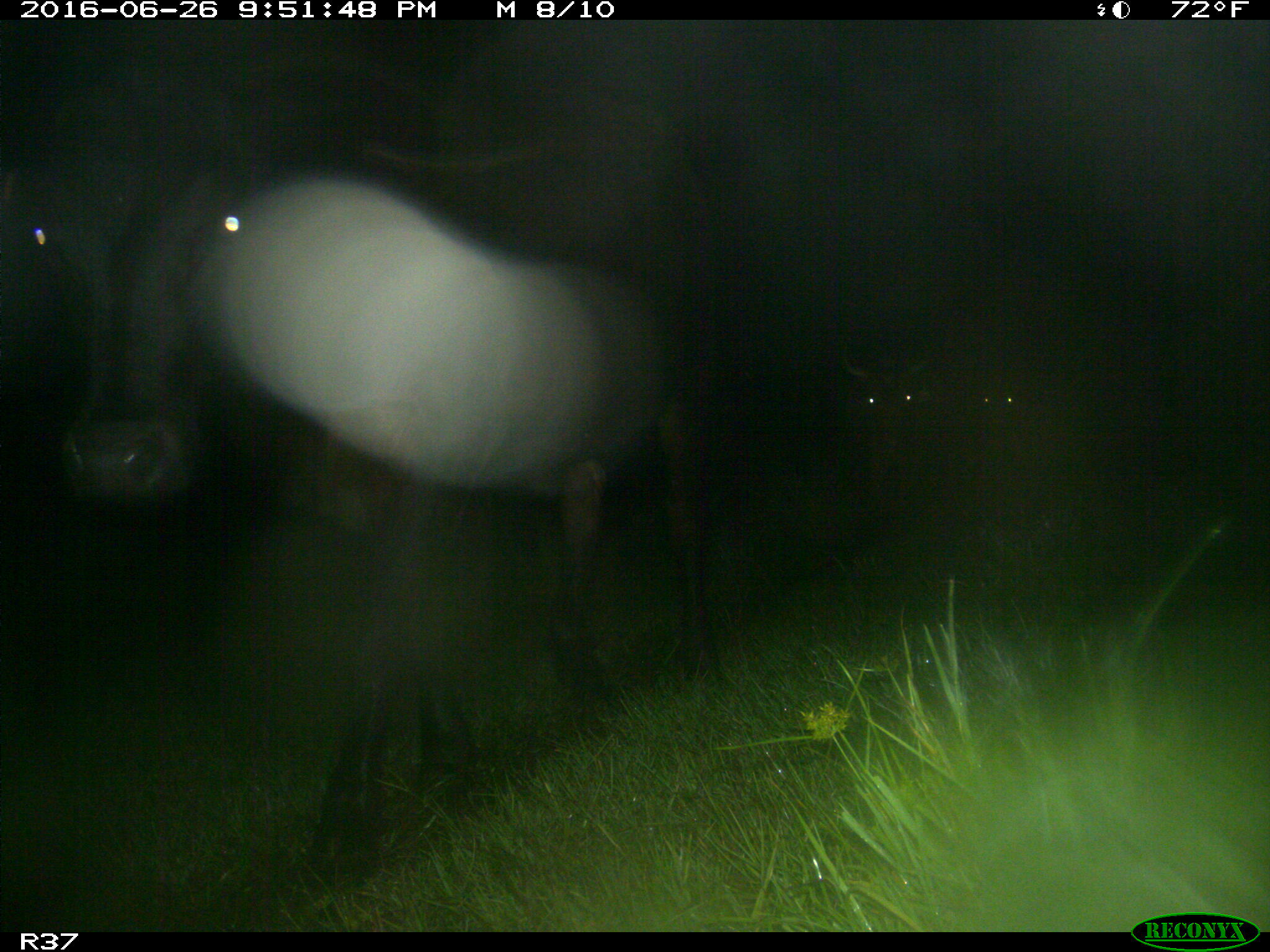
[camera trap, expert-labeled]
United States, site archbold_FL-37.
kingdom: Animalia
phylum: Chordata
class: Mammalia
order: Artiodactyla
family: Bovidae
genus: Bos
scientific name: Bos taurus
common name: domestic cow